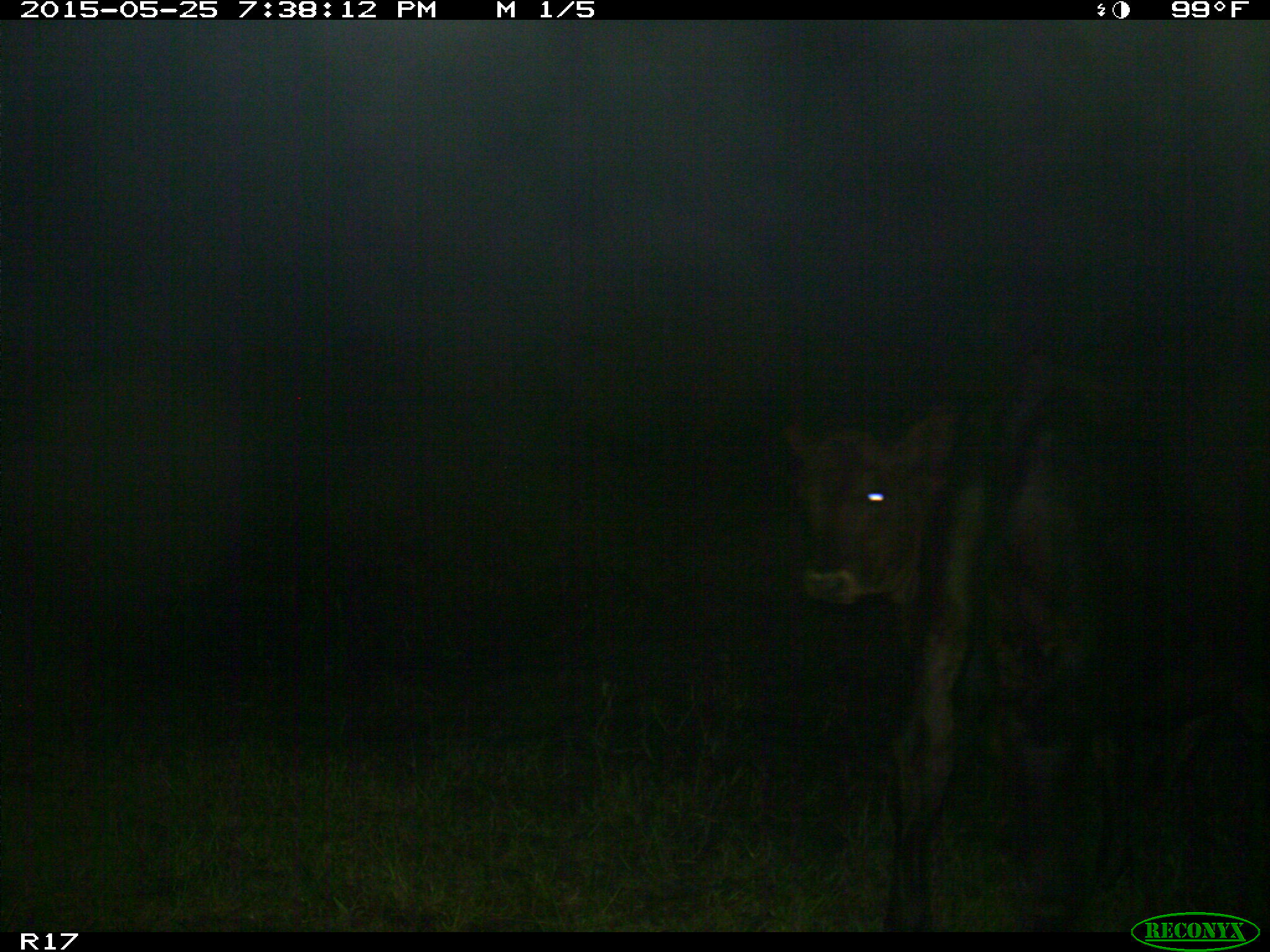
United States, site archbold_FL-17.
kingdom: Animalia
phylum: Chordata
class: Mammalia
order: Artiodactyla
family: Bovidae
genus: Bos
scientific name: Bos taurus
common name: domestic cow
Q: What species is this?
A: Bos taurus (domestic cow).